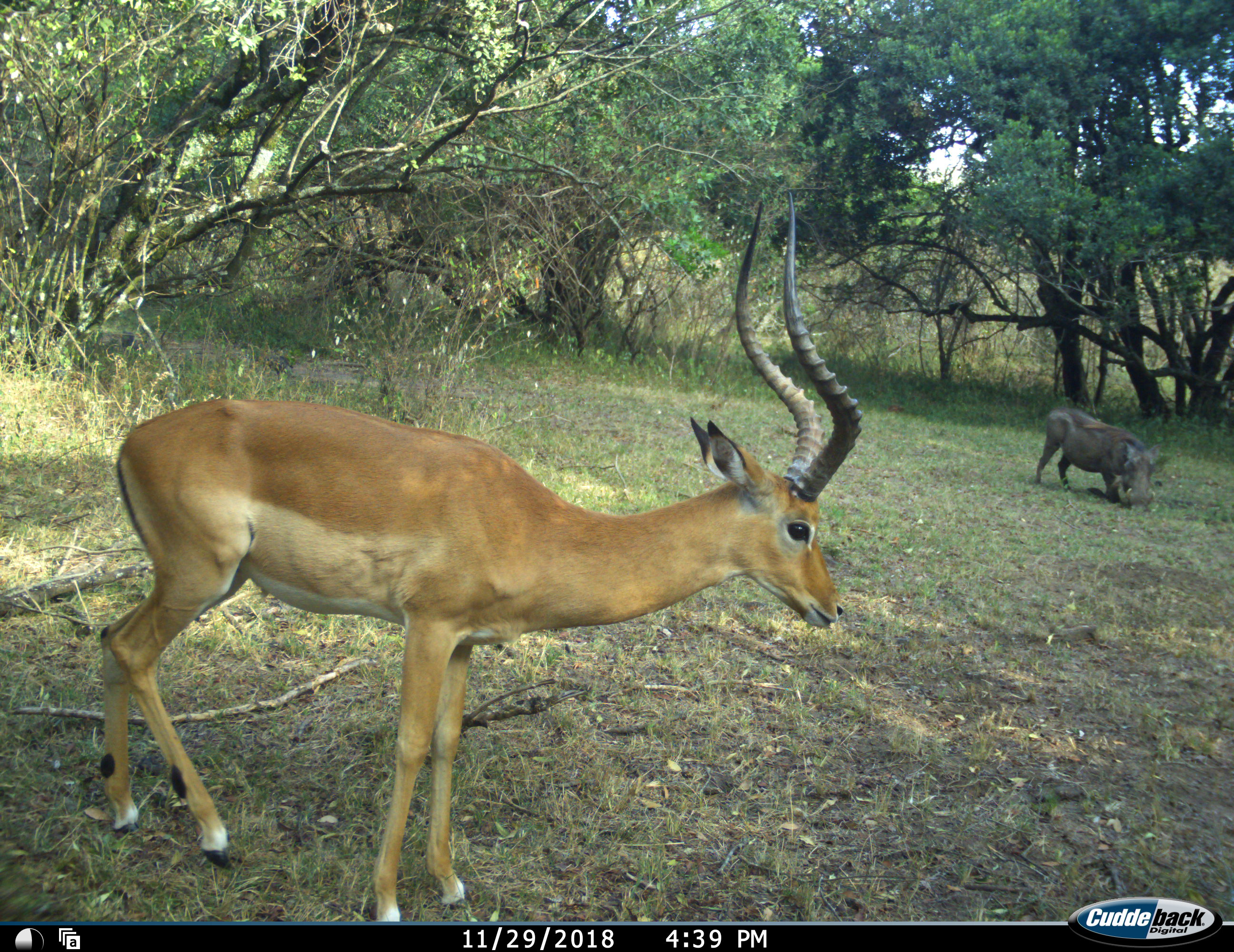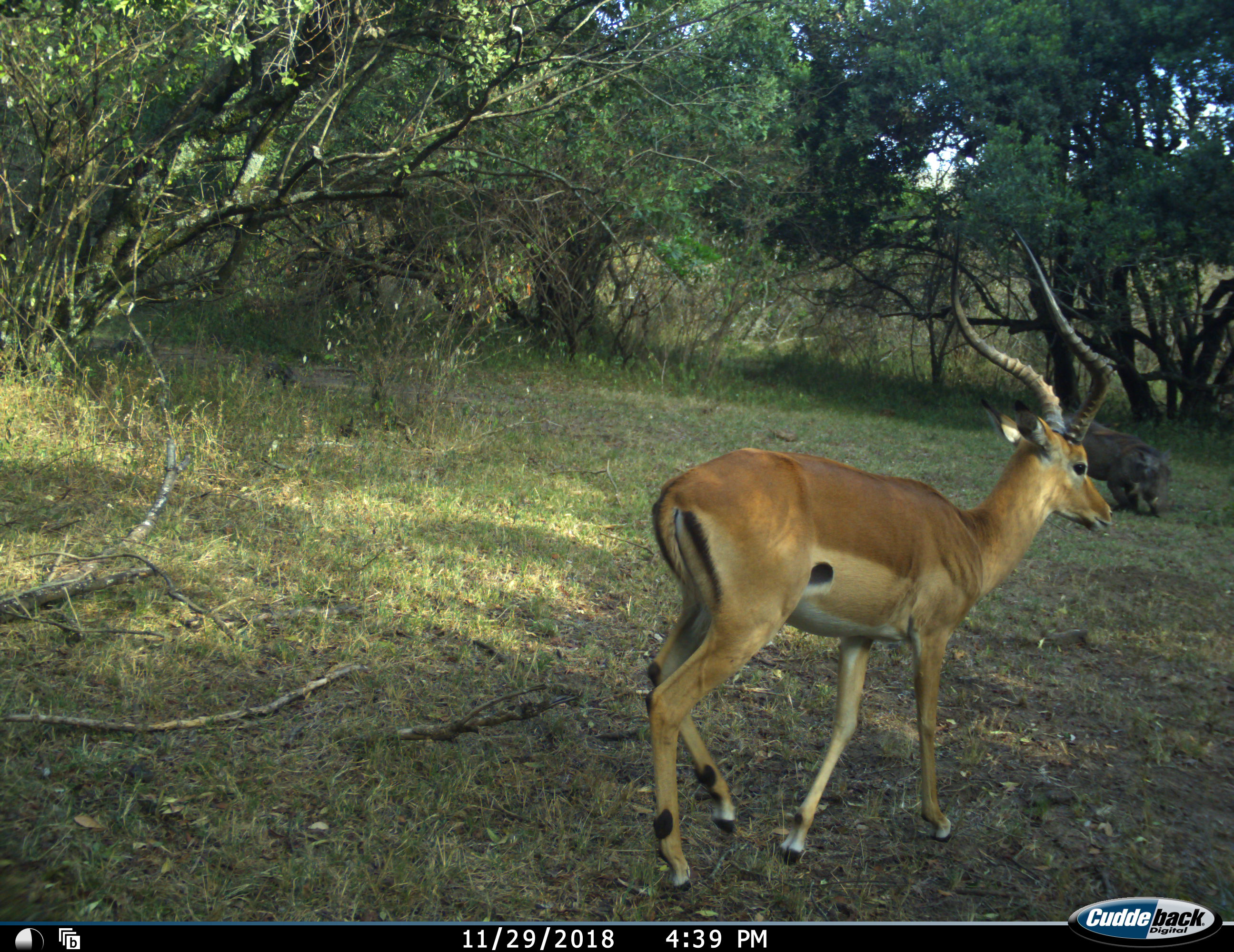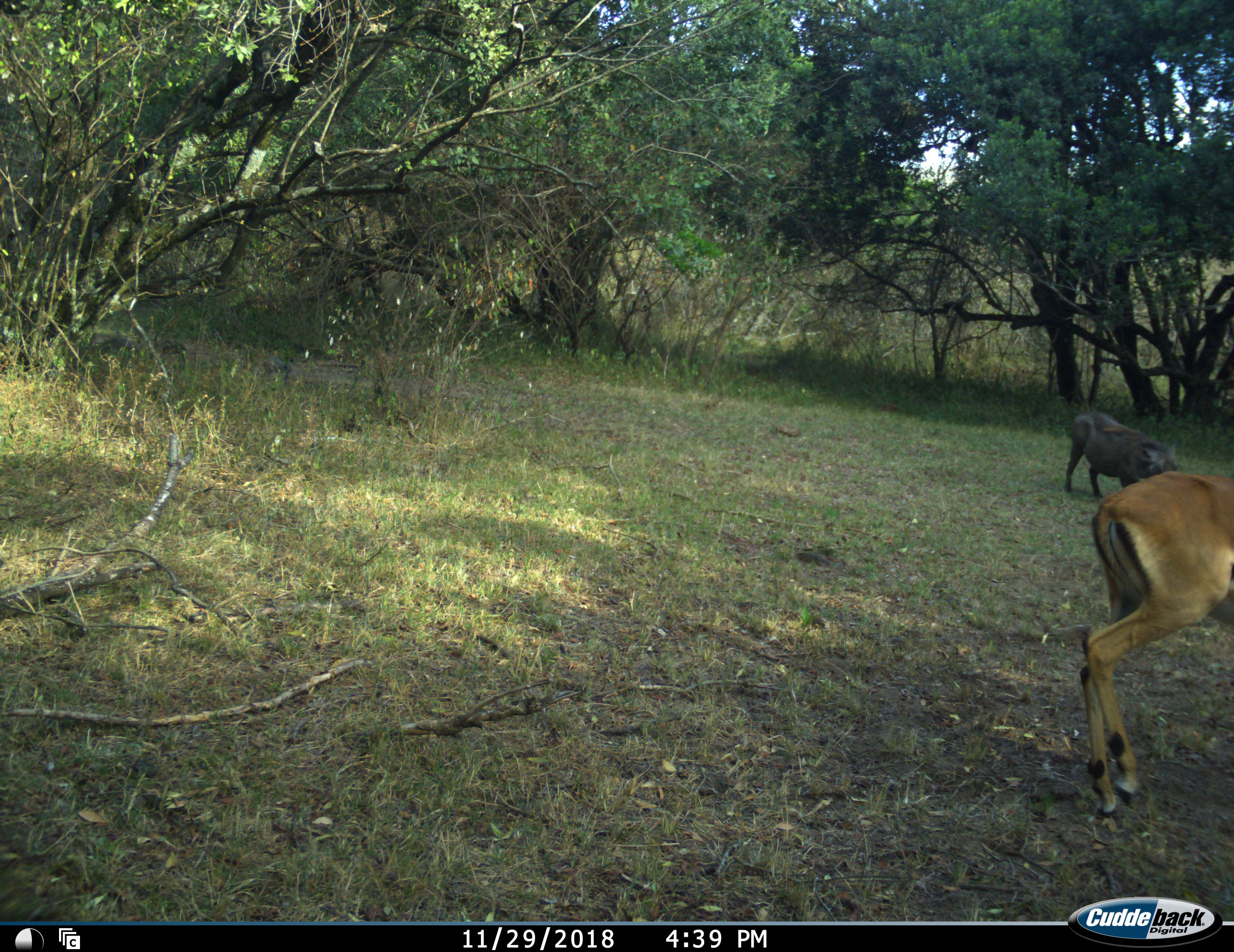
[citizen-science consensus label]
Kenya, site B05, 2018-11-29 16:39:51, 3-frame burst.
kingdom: Animalia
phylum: Chordata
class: Mammalia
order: Artiodactyla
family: Bovidae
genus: Aepyceros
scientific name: Aepyceros melampus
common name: impala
Impala (Aepyceros melampus), count 1. Behavior (volunteer vote fractions): standing 20%, resting 0%, moving 90%, interacting 0%. Young present (vote fraction): 0%. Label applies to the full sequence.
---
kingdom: Animalia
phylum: Chordata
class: Mammalia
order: Artiodactyla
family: Suidae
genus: Phacochoerus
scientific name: Phacochoerus africanus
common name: warthog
Warthog (Phacochoerus africanus), count 1. Behavior (volunteer vote fractions): standing 33%, resting 0%, moving 44%, interacting 0%. Young present (vote fraction): 0%. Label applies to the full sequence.